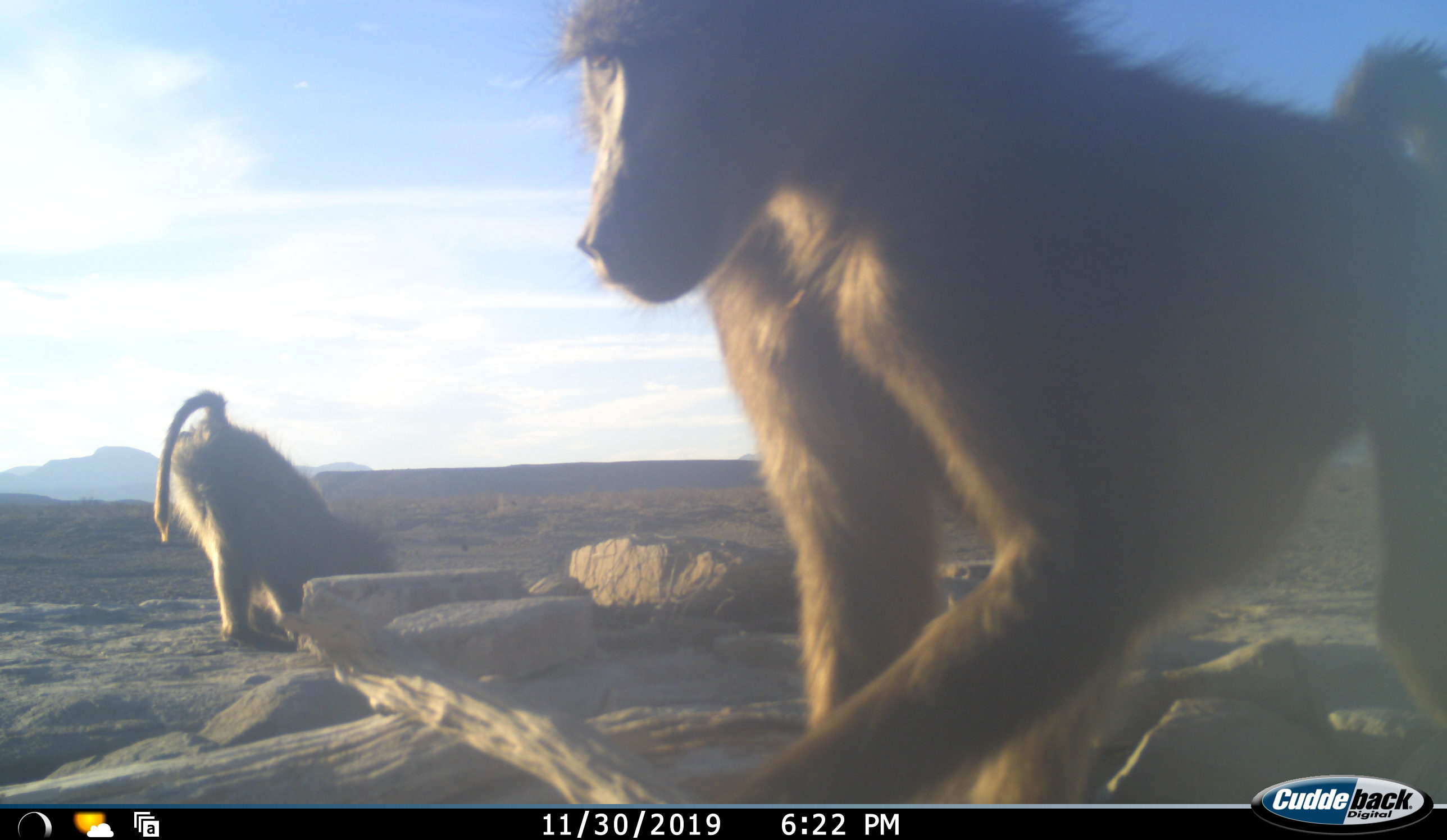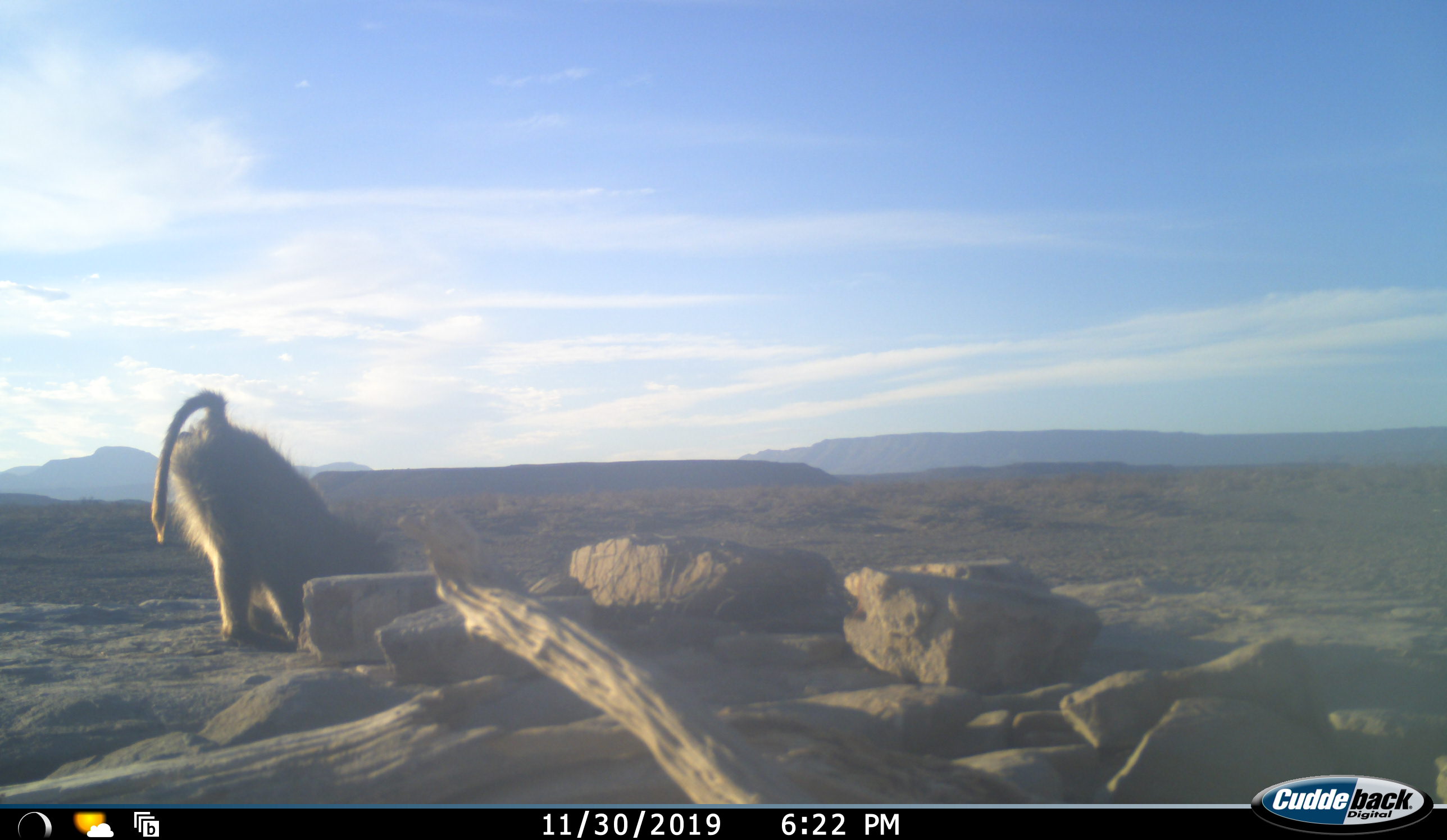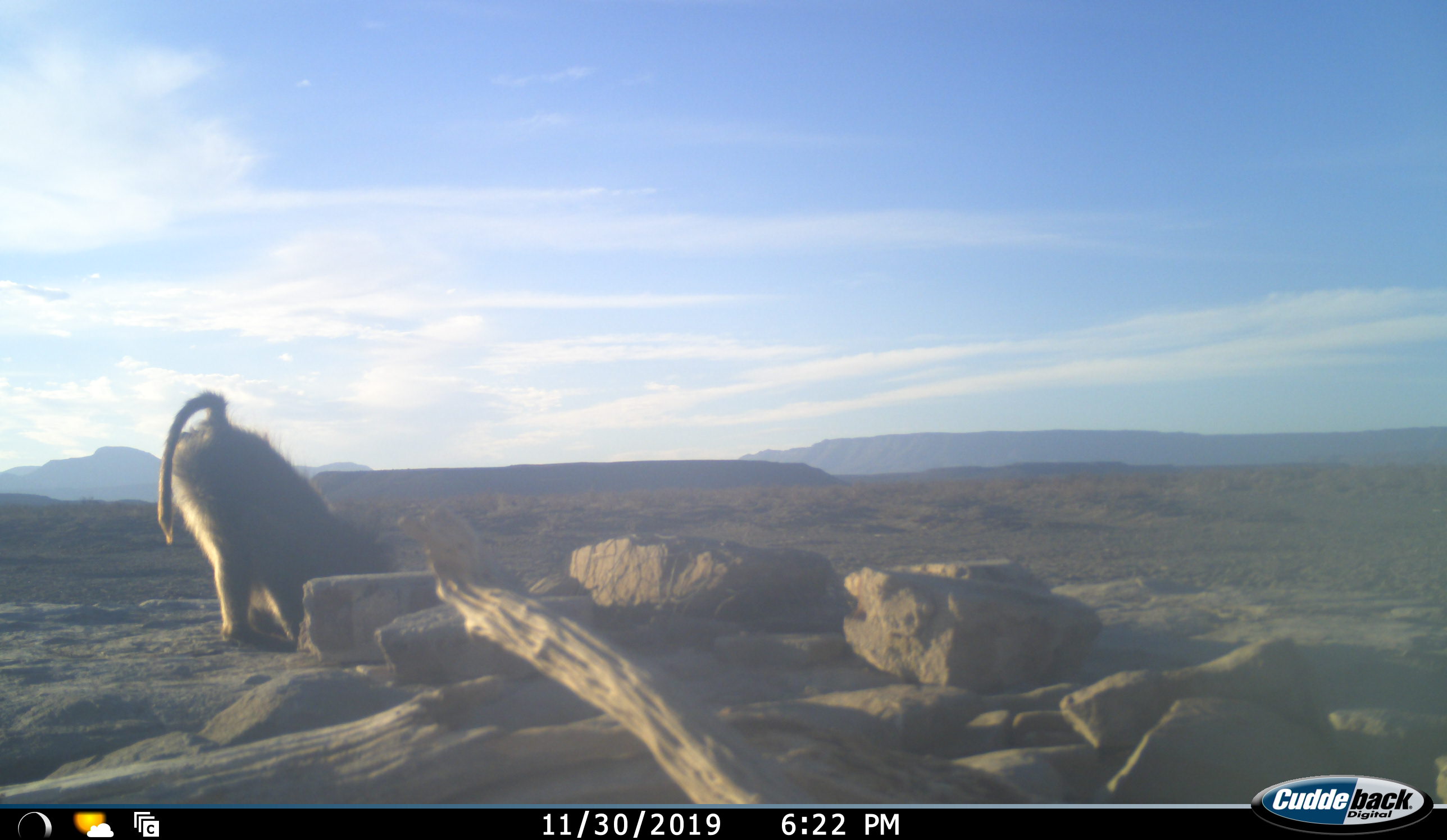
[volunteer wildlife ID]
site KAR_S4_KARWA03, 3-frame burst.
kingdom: Animalia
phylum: Chordata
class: Mammalia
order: Primates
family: Cercopithecidae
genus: Papio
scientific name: Papio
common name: baboon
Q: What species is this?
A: Baboon (Papio).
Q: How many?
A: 2.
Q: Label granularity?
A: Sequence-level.